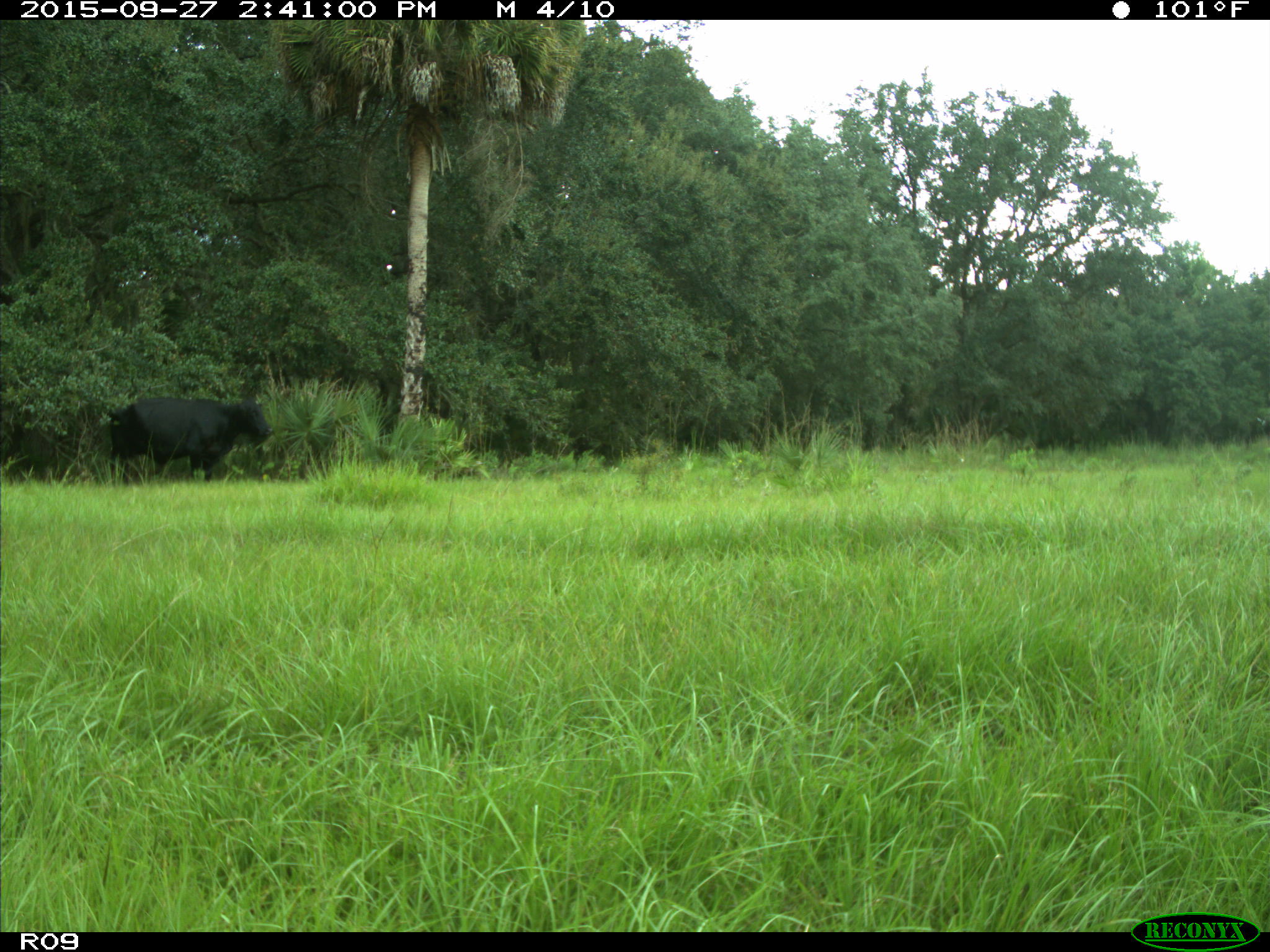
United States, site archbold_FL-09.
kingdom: Animalia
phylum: Chordata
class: Mammalia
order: Artiodactyla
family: Bovidae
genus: Bos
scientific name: Bos taurus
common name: domestic cow